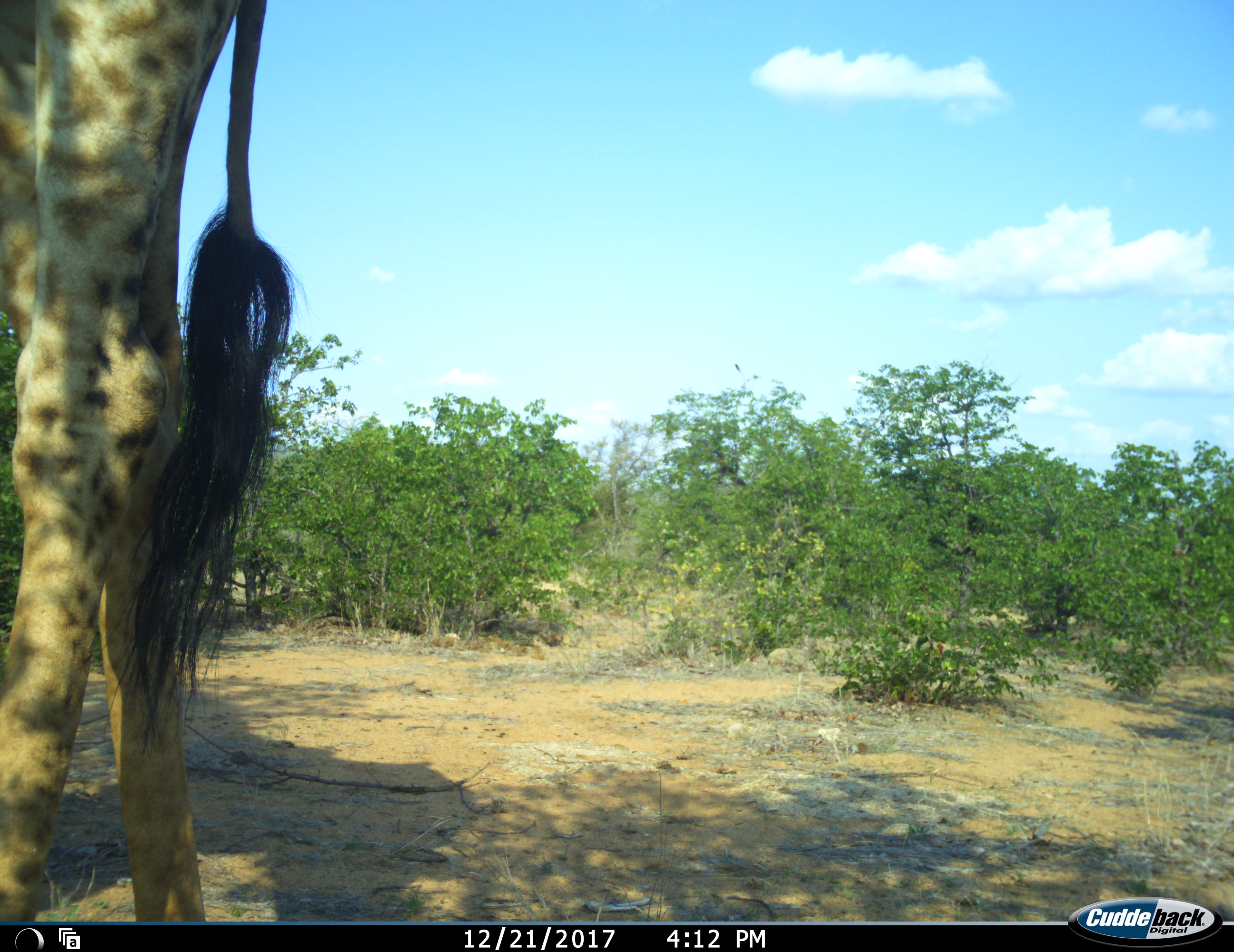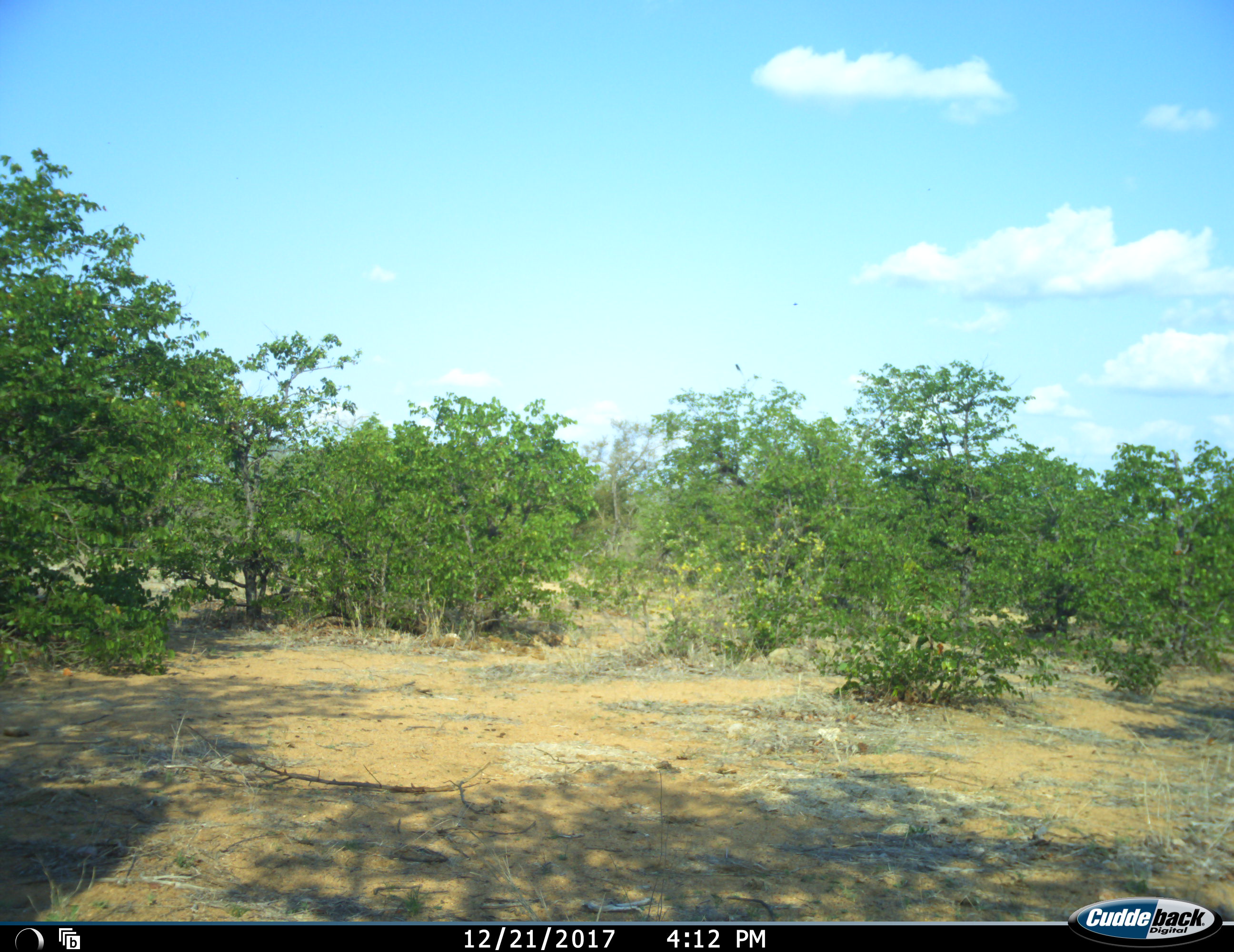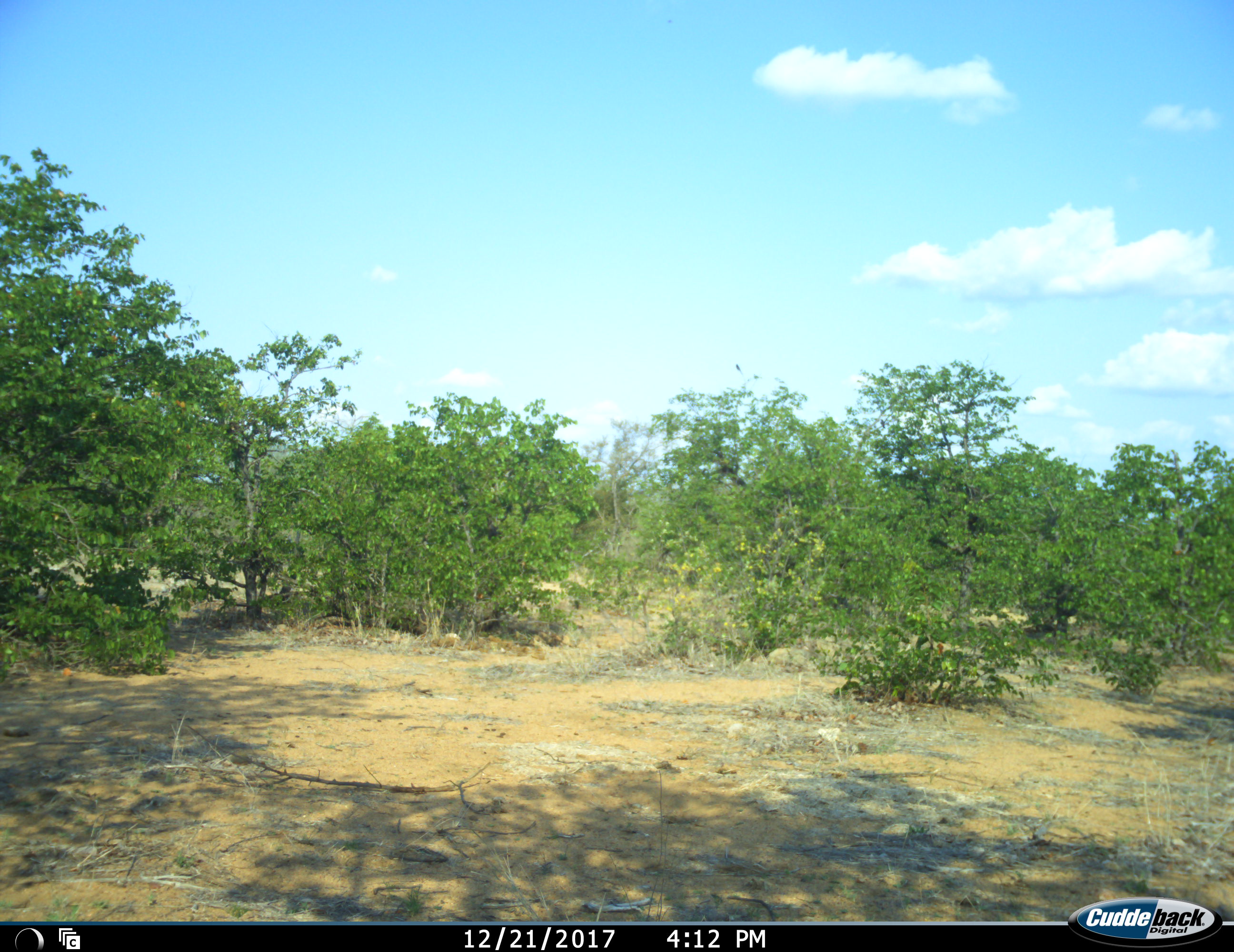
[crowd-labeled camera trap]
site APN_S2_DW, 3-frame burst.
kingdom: Animalia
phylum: Chordata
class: Mammalia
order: Artiodactyla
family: Giraffidae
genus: Giraffa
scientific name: Giraffa camelopardalis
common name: giraffe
Giraffe (Giraffa camelopardalis), count 1. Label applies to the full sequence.